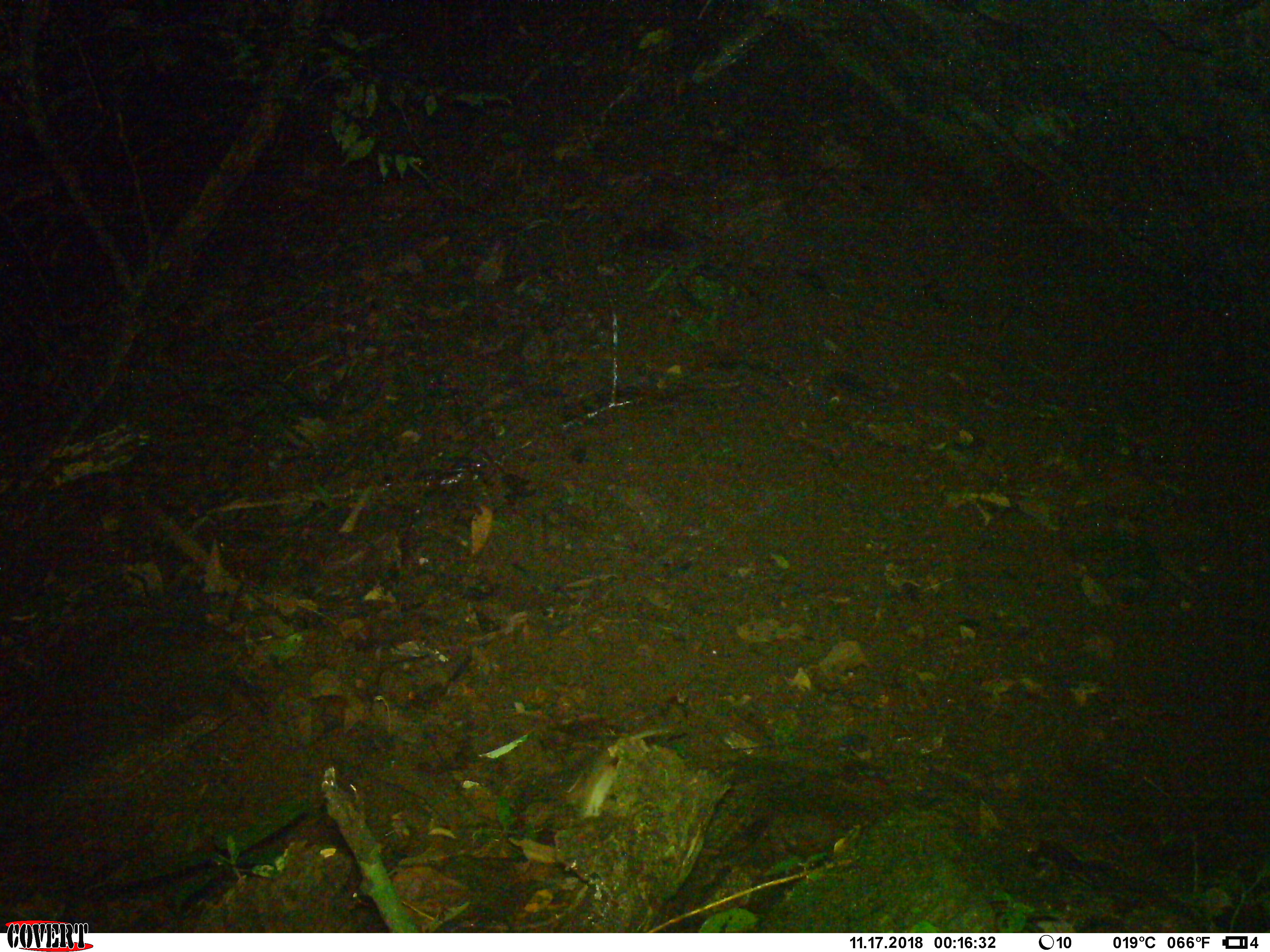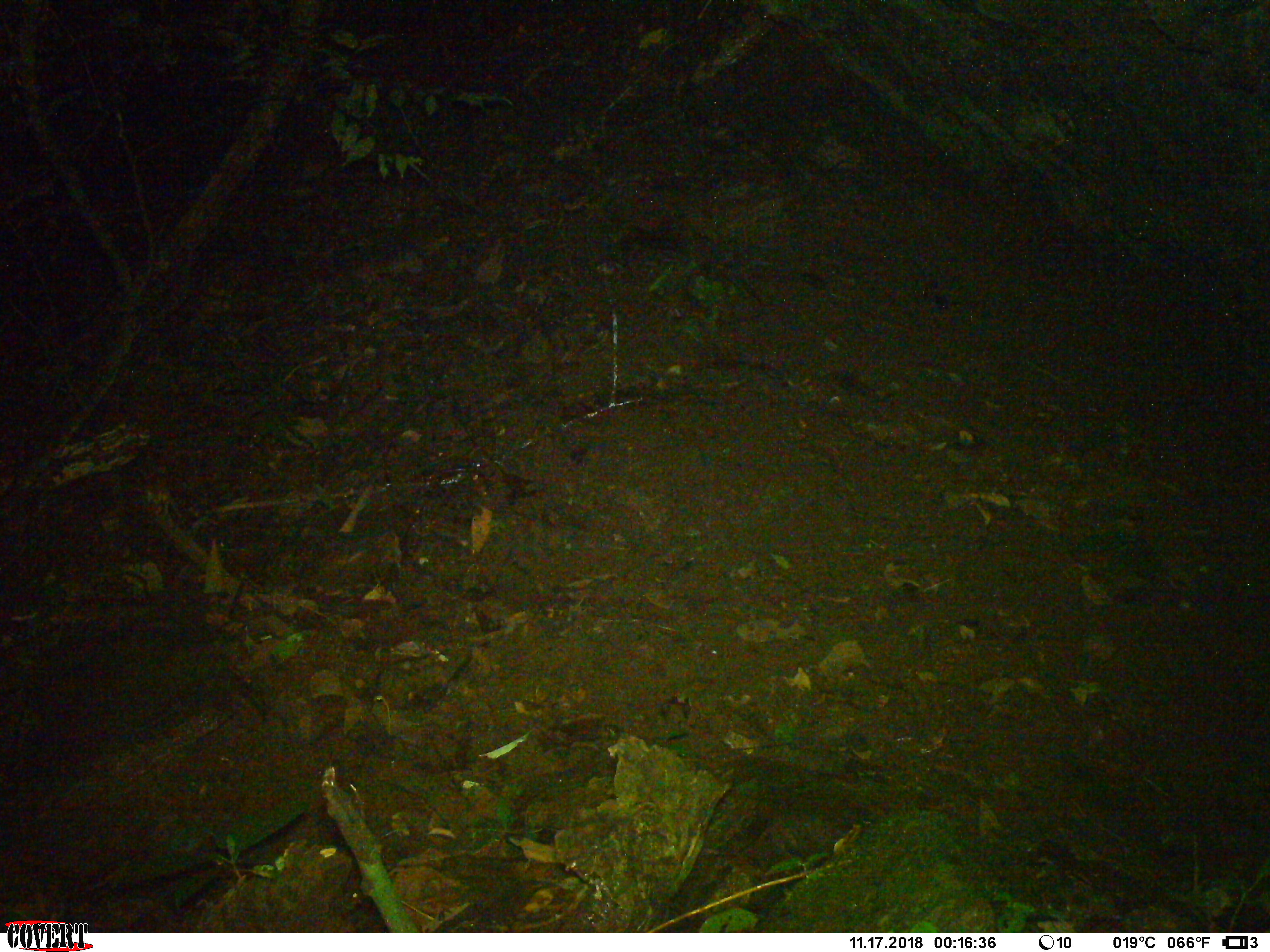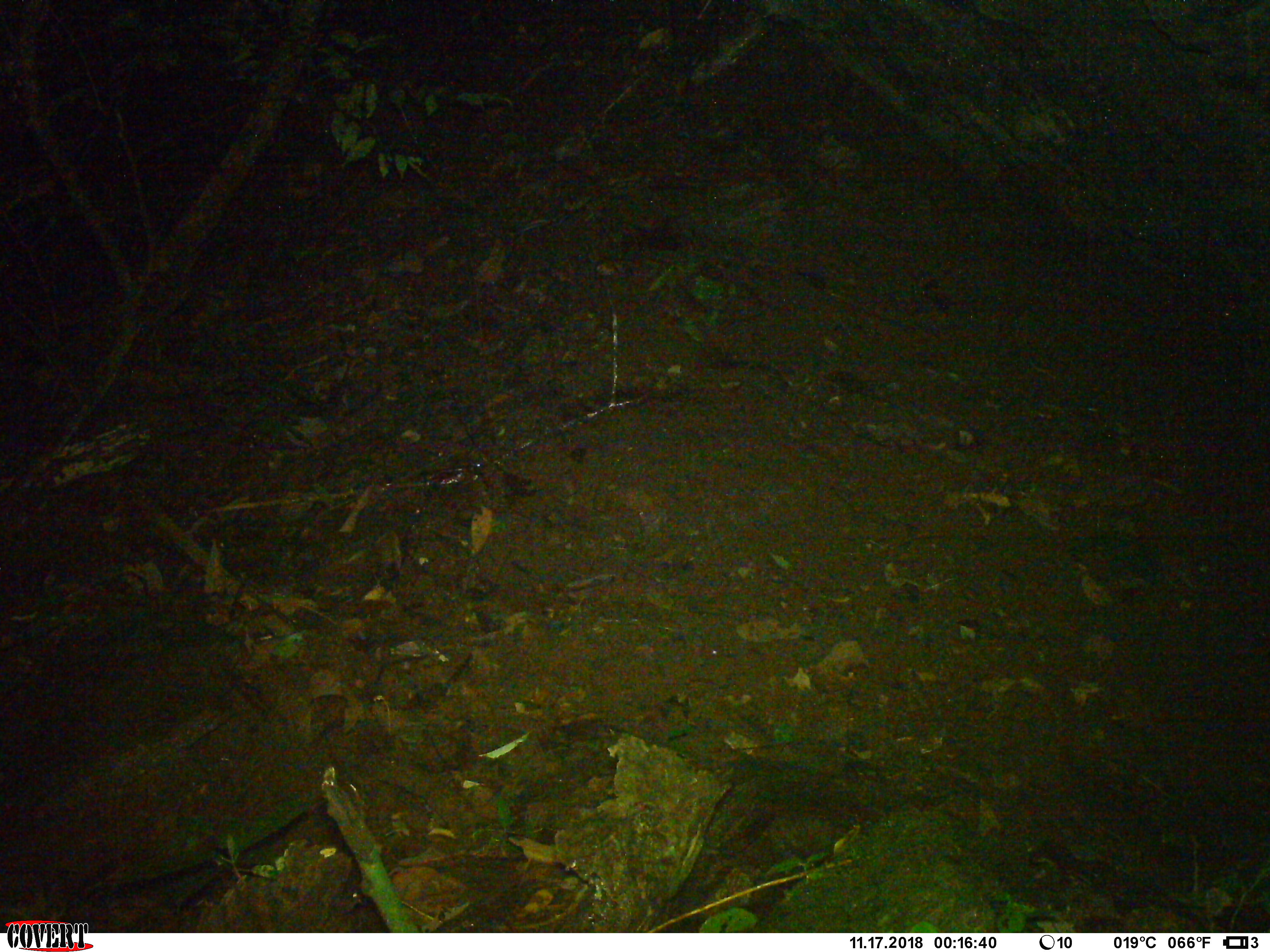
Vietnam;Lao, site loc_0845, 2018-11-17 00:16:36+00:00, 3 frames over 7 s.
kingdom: Animalia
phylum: Chordata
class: Mammalia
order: Rodentia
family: Muridae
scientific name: Muridae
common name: old-world mice and rats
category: unidentified murid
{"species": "unidentified murid (old-world mice and rats) (Muridae)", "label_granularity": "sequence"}